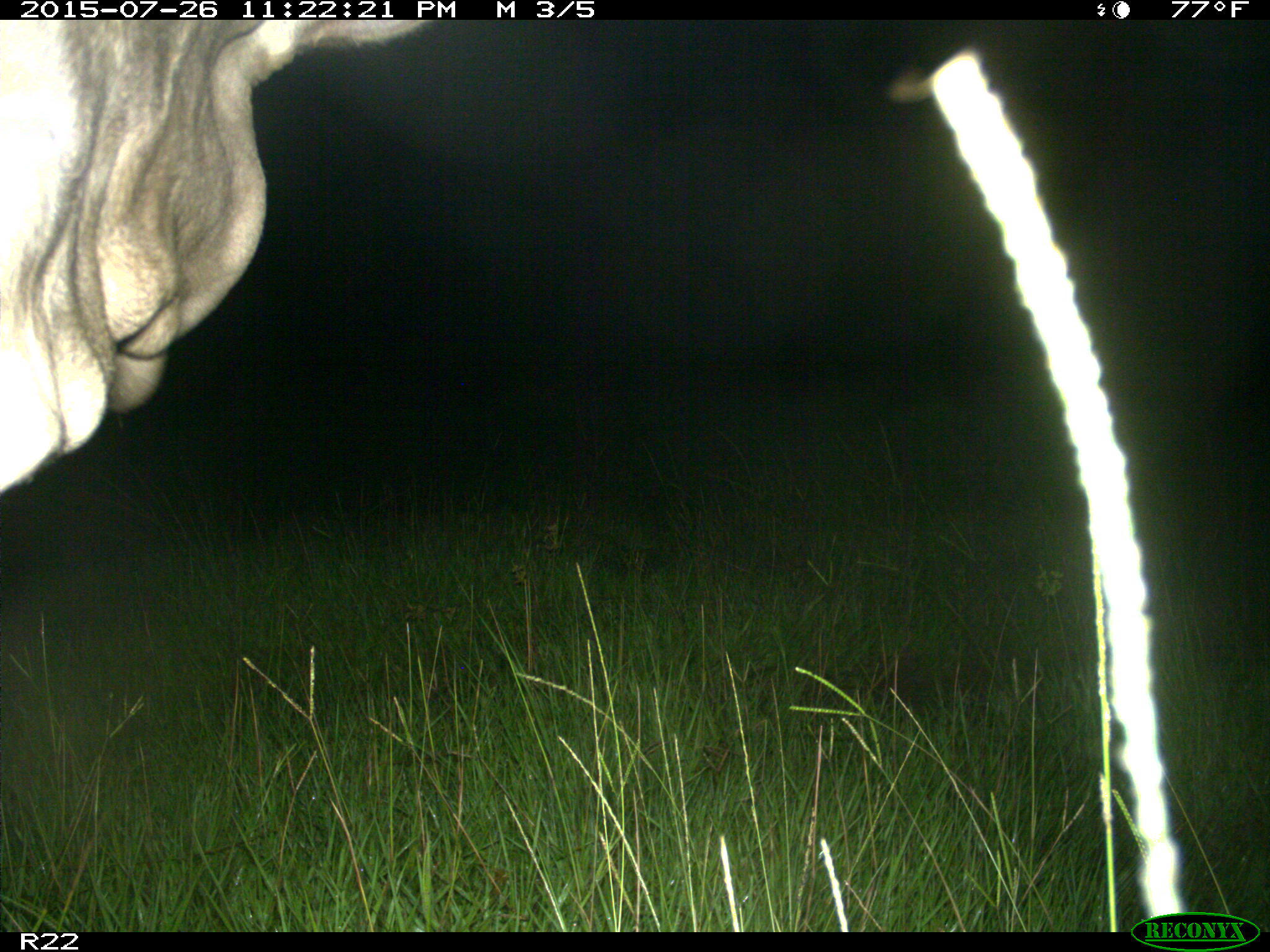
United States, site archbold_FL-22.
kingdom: Animalia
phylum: Chordata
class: Mammalia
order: Artiodactyla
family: Bovidae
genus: Bos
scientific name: Bos taurus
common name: domestic cow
Bos taurus (domestic cow).